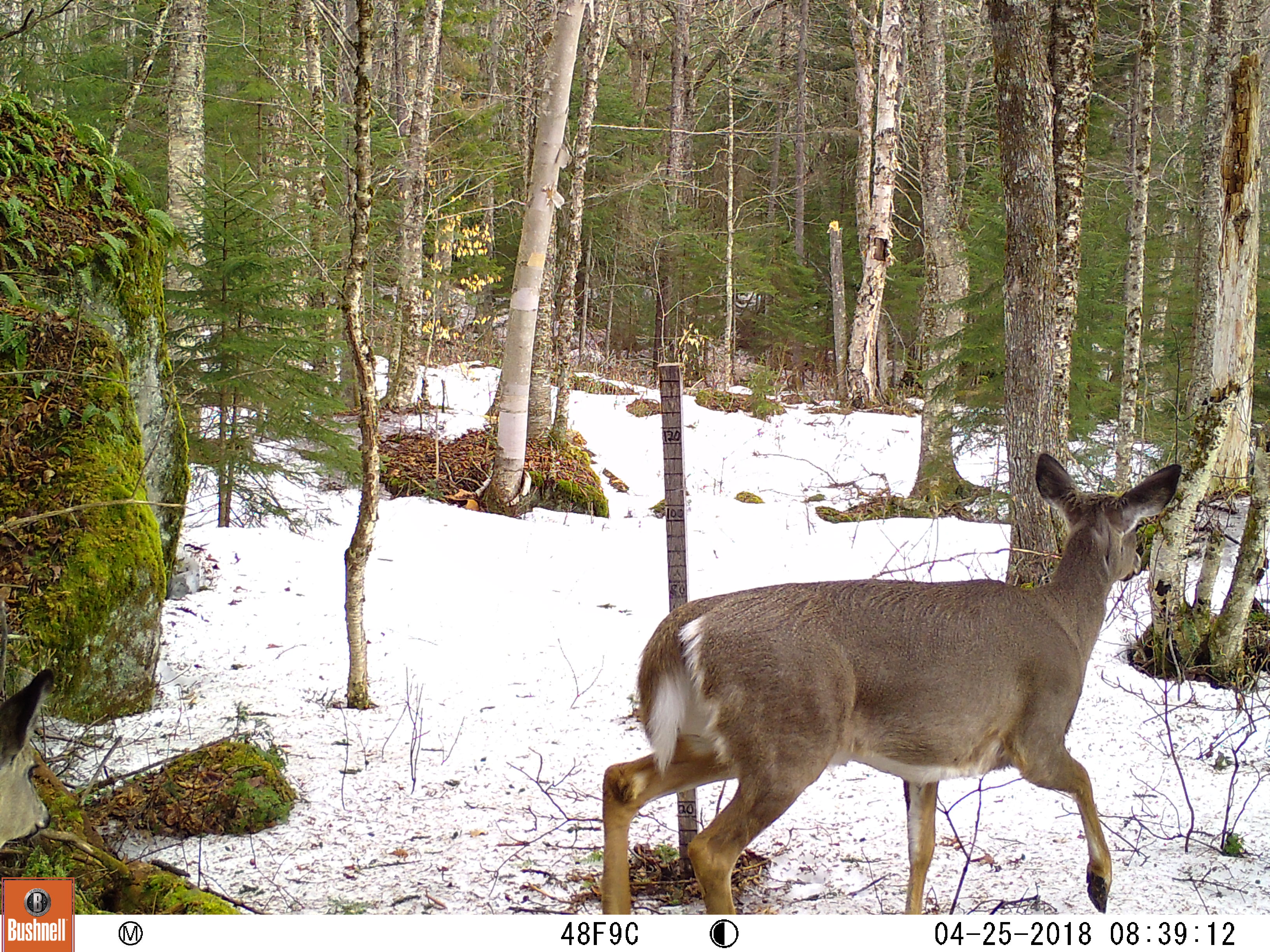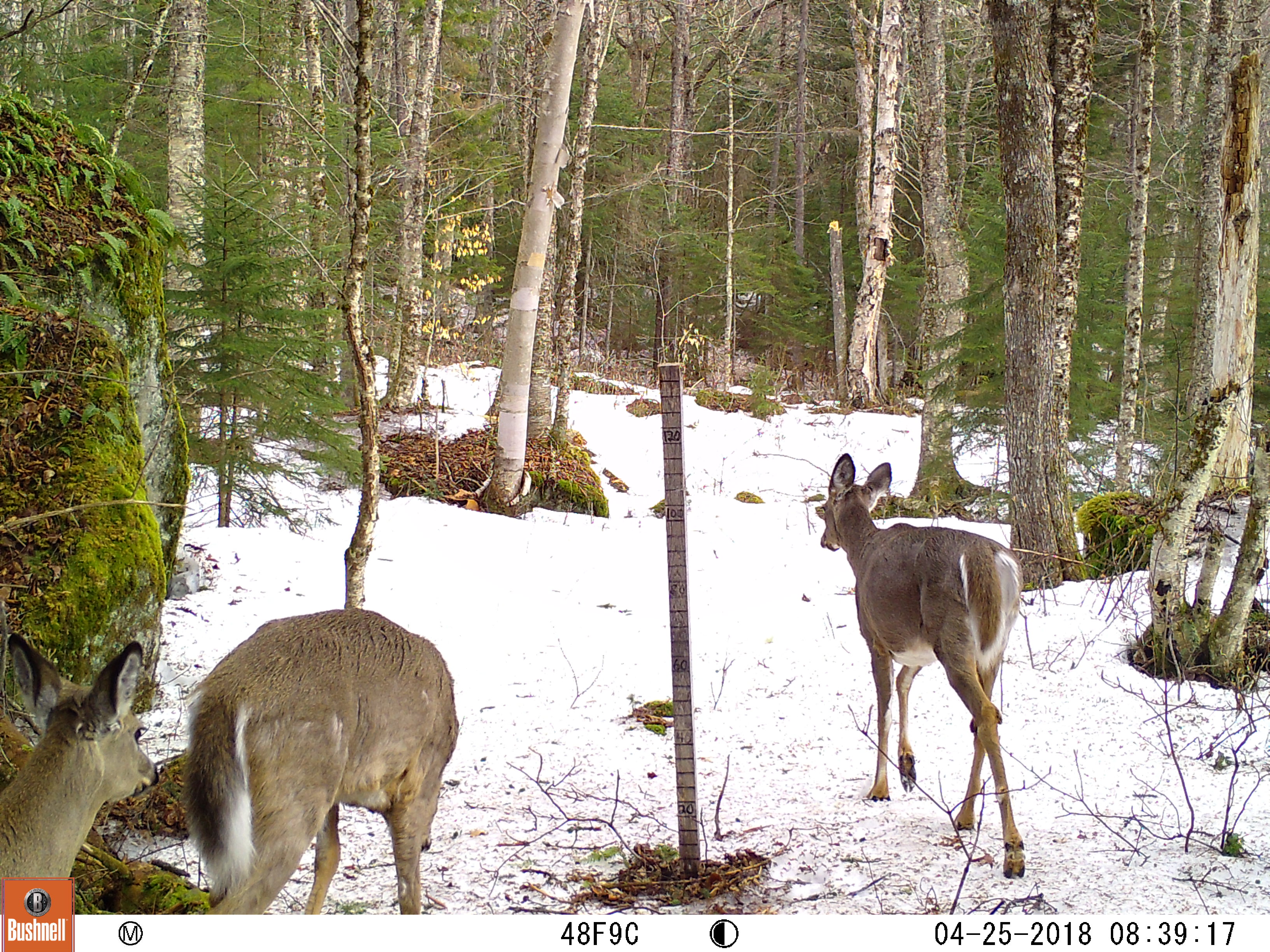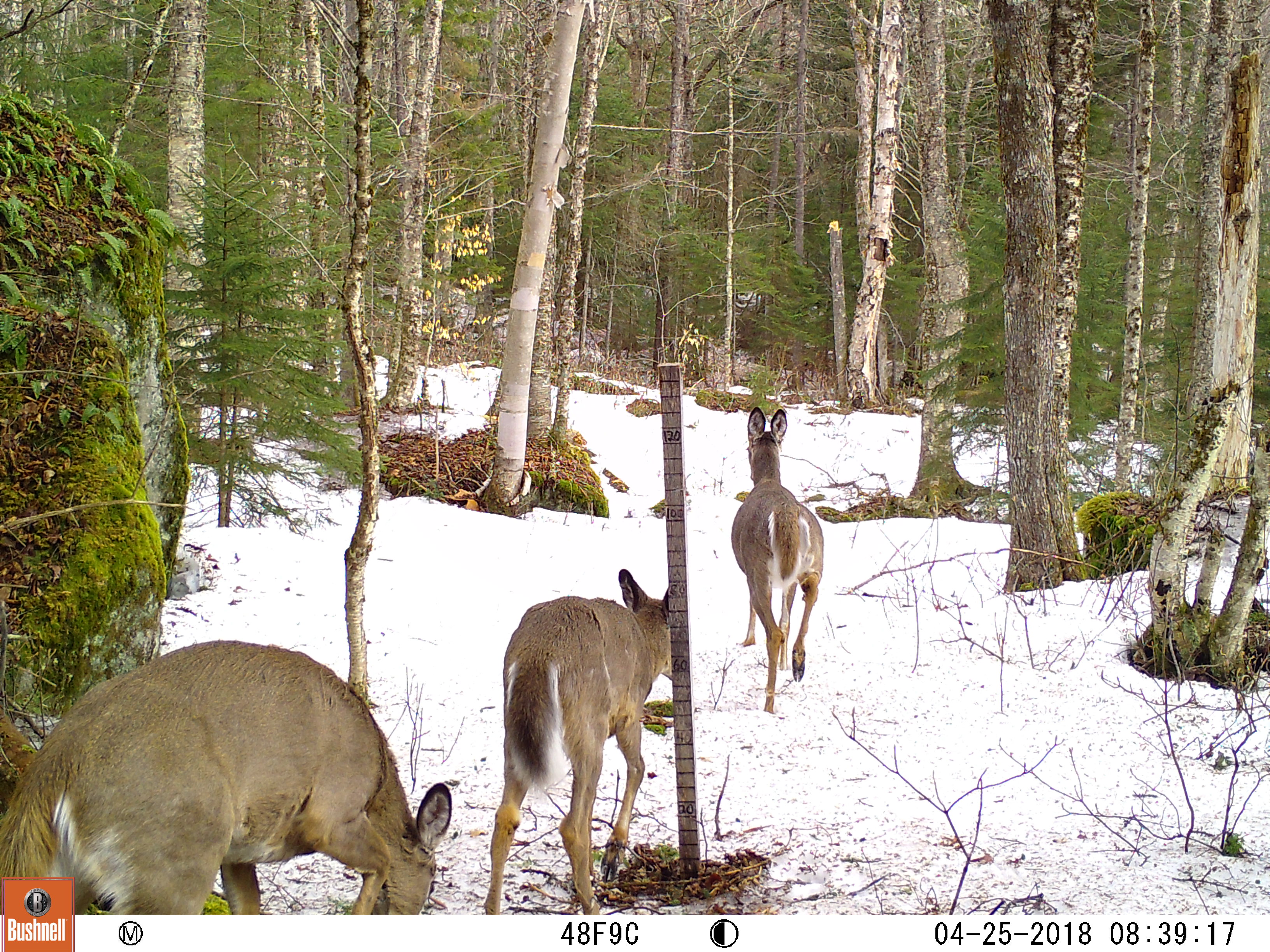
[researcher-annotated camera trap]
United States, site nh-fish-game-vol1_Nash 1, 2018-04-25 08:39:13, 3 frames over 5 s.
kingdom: Animalia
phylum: Chordata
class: Mammalia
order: Artiodactyla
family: Cervidae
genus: Odocoileus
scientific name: Odocoileus virginianus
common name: white-tailed deer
White-tailed deer (Odocoileus virginianus).